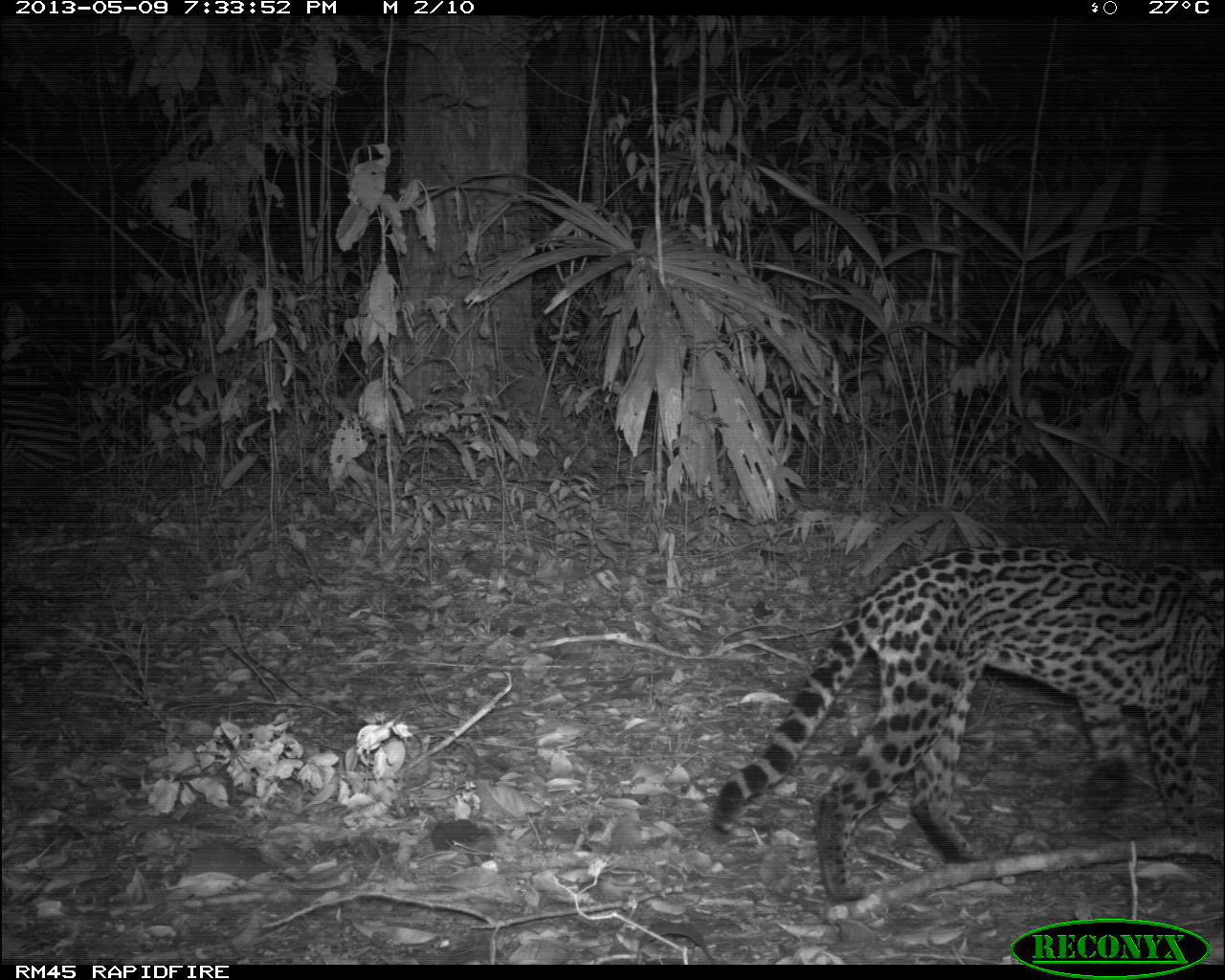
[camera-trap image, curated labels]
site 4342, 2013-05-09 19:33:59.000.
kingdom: Animalia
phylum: Chordata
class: Mammalia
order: Carnivora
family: Felidae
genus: Leopardus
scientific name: Leopardus pardalis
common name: ocelot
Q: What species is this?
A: Leopardus pardalis (ocelot).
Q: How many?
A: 1.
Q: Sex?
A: Male.